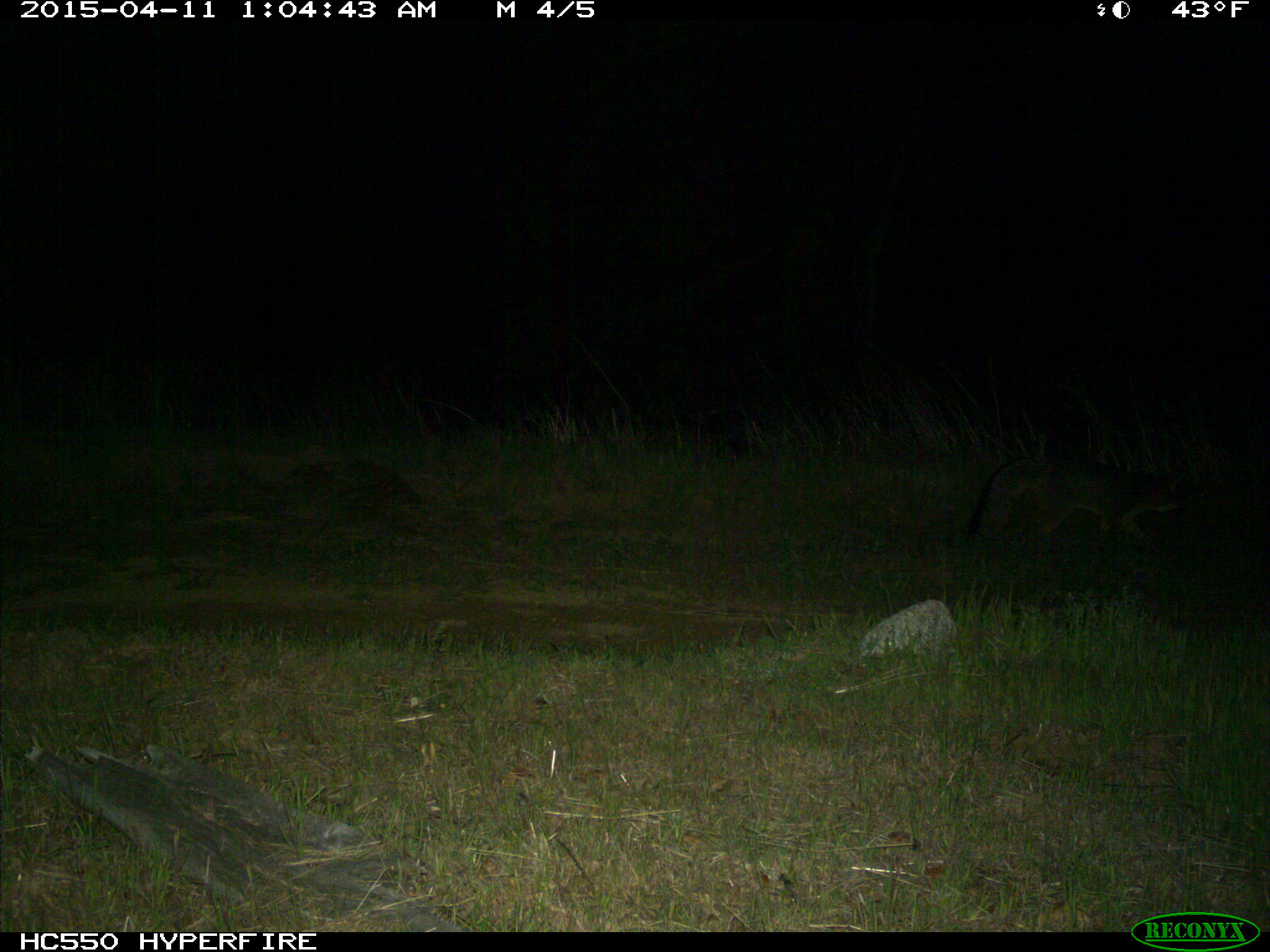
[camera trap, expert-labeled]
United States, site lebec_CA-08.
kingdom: Animalia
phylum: Chordata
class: Mammalia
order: Carnivora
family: Canidae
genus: Urocyon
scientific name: Urocyon cinereoargenteus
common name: gray fox